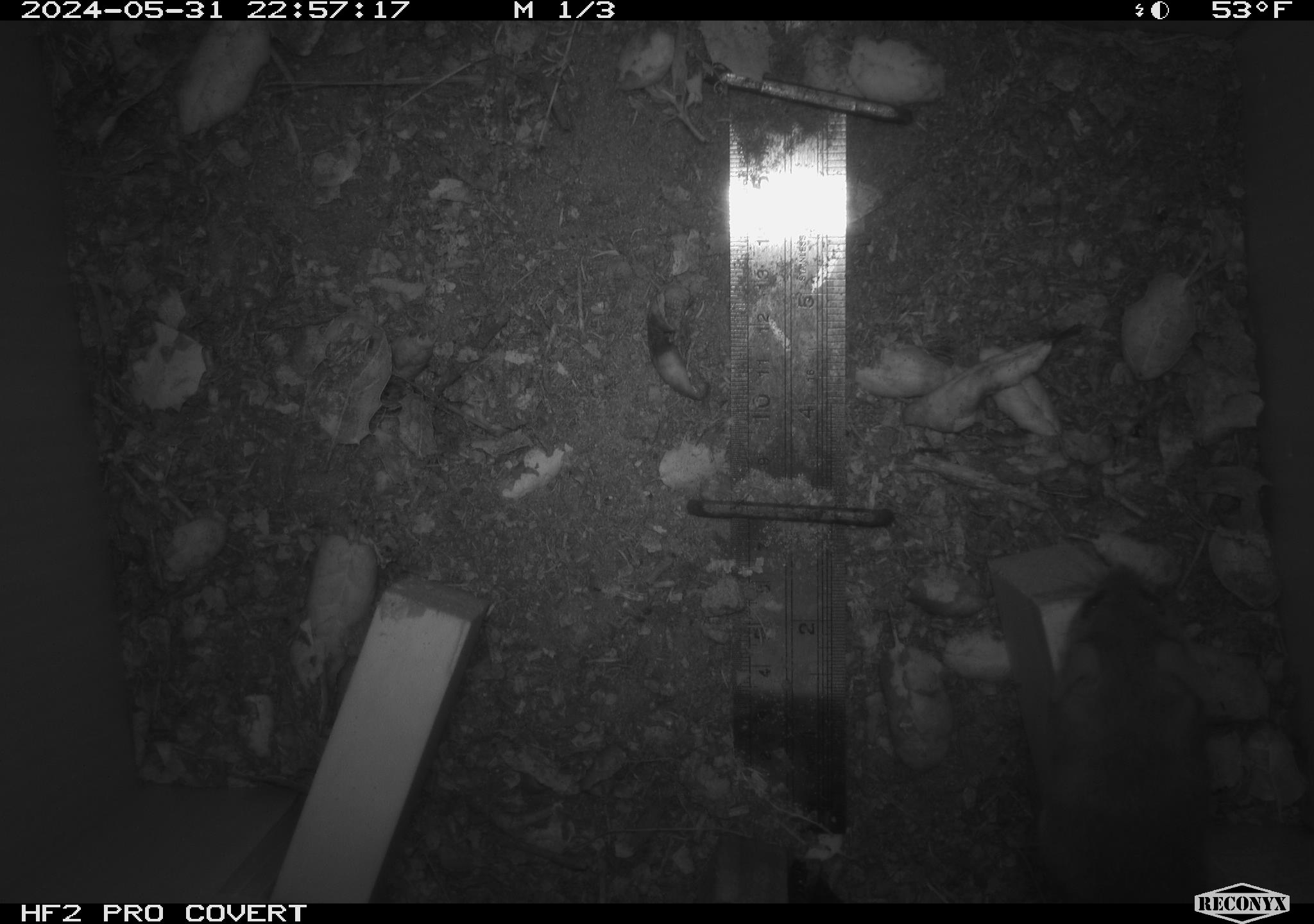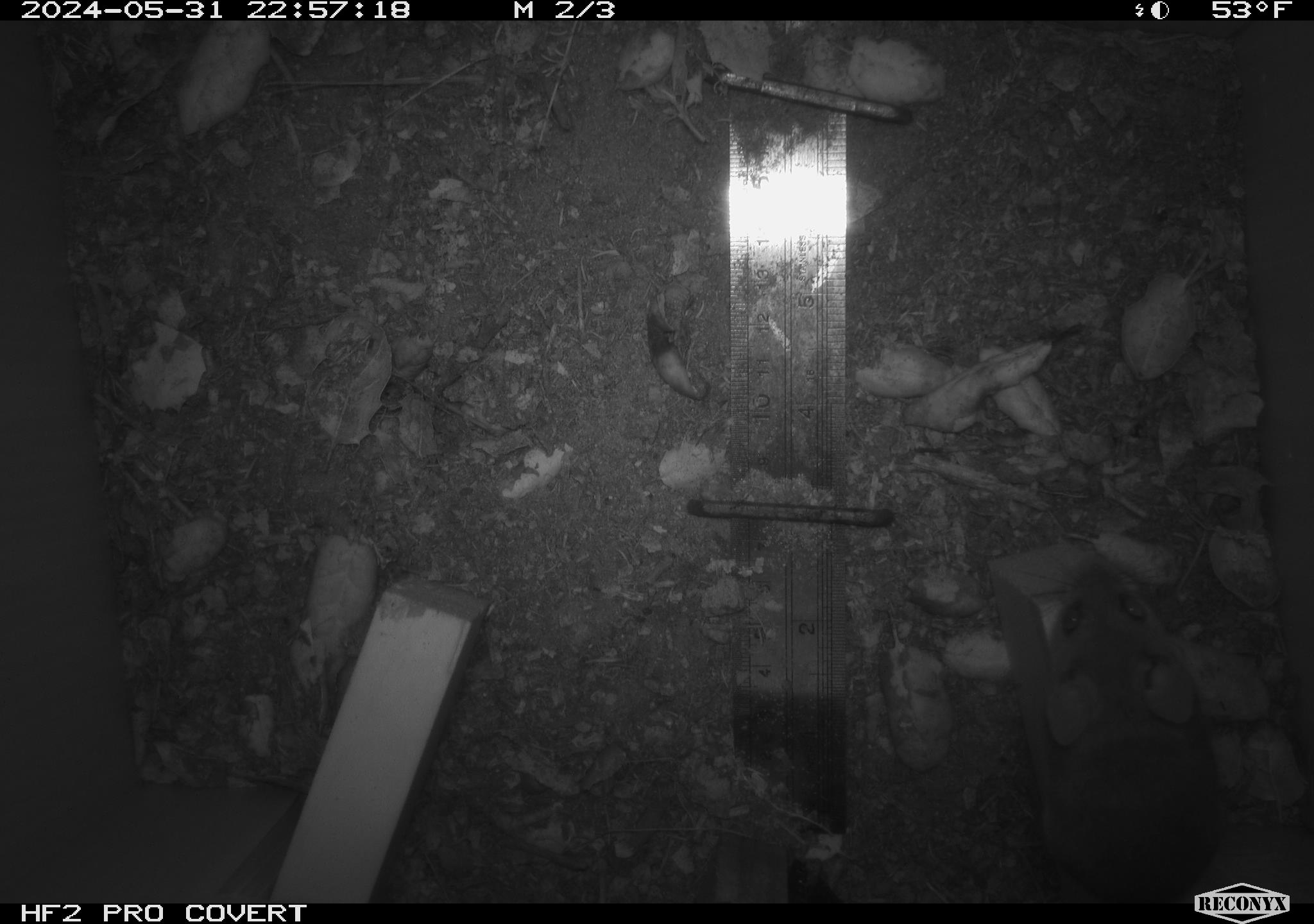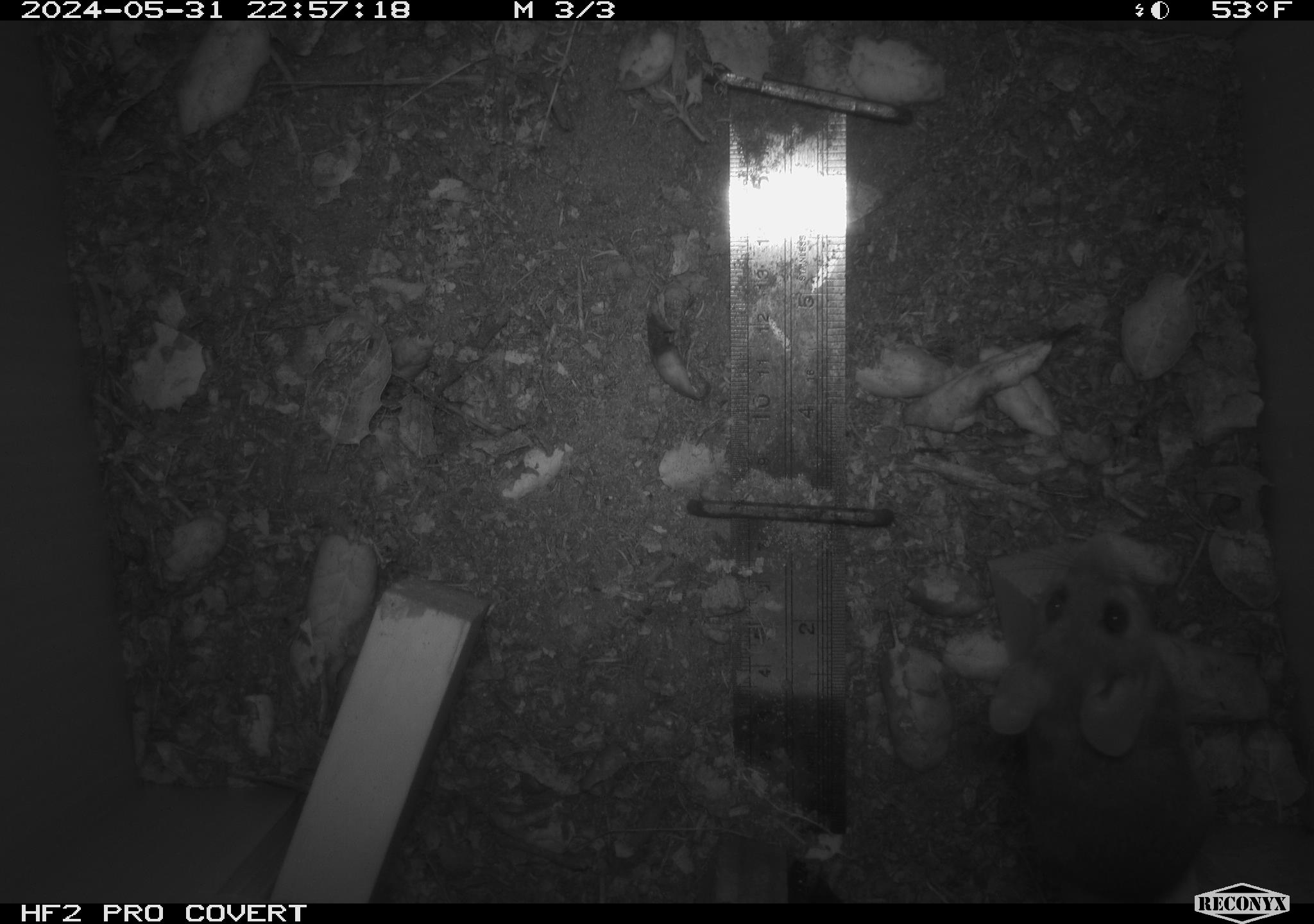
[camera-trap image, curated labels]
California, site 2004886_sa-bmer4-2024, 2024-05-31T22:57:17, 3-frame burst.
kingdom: Animalia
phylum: Chordata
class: Mammalia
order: Rodentia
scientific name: Rodentia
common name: mouse species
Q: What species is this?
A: Mouse species (Rodentia).